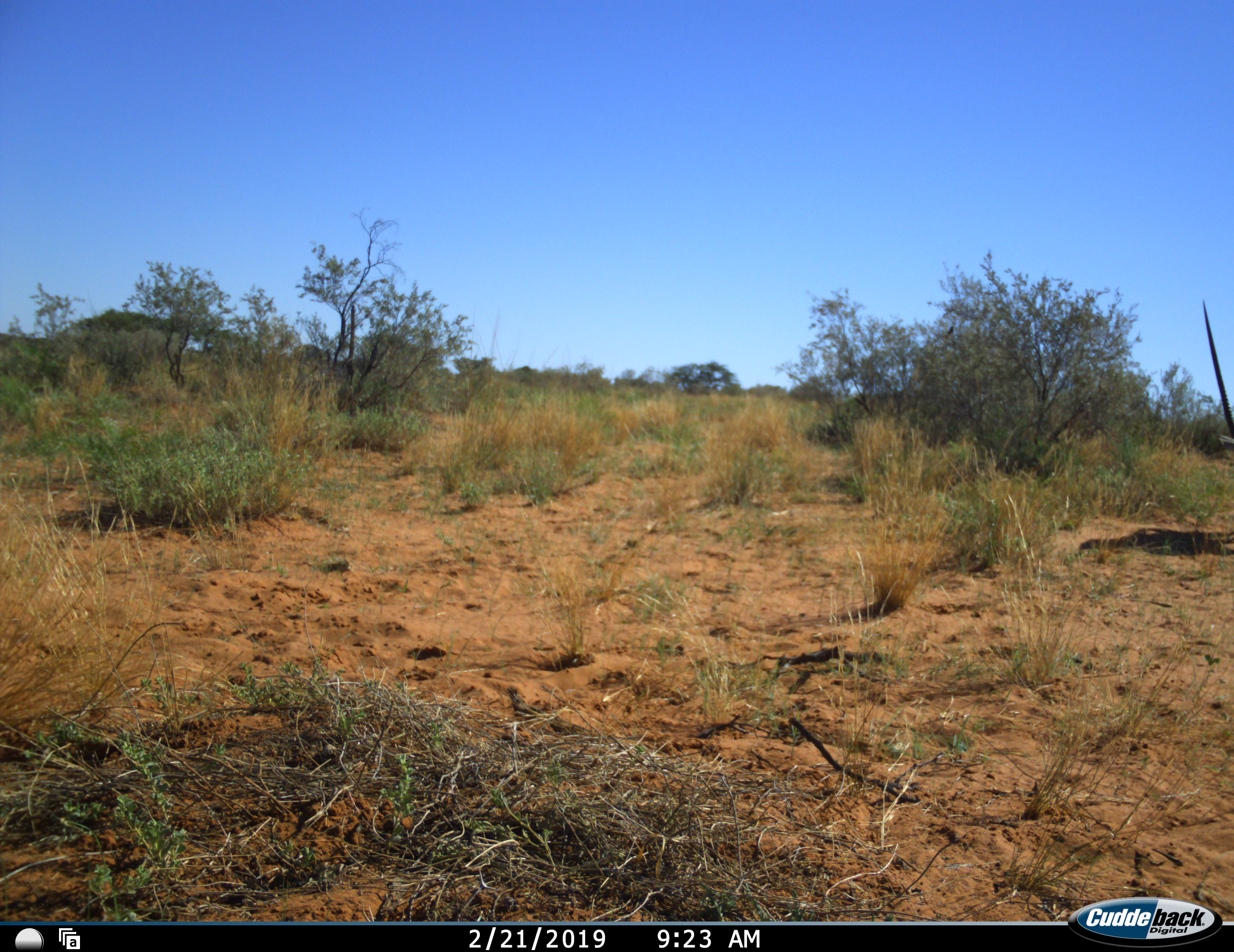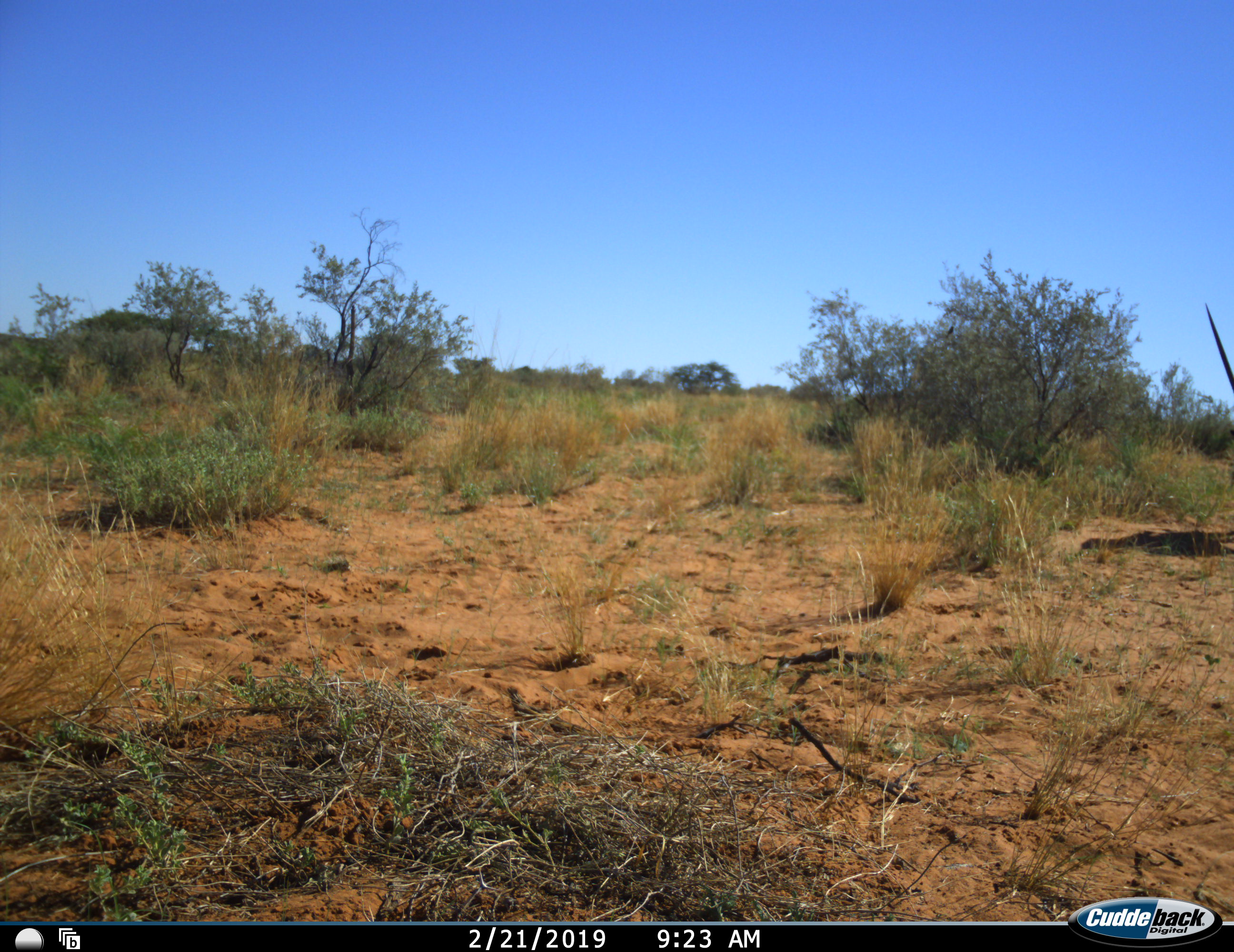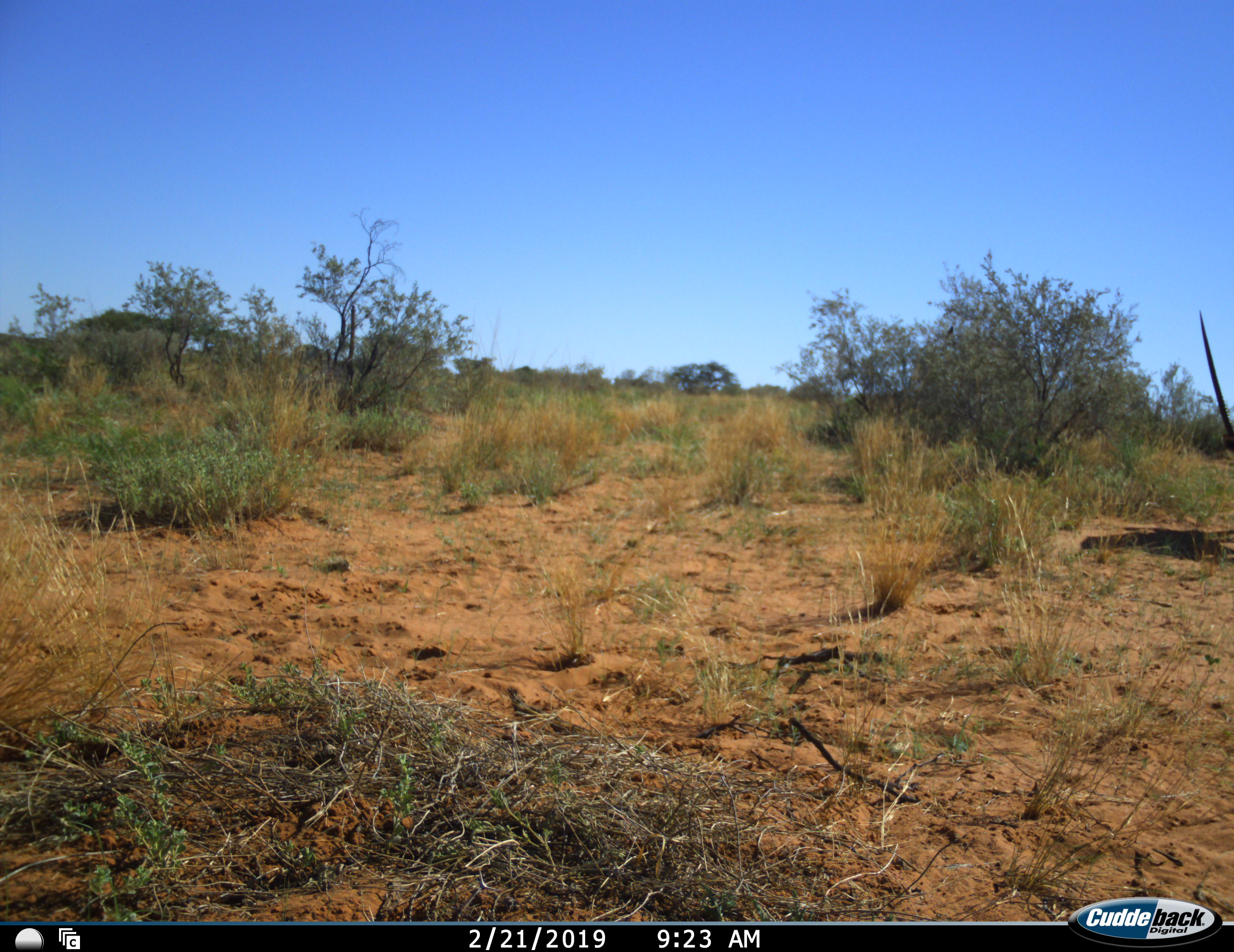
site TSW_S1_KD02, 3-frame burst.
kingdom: Animalia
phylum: Chordata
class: Mammalia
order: Artiodactyla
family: Bovidae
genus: Oryx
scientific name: Oryx gazella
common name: gemsbok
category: oryx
Oryx (gemsbok) (Oryx gazella), count 1. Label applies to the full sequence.